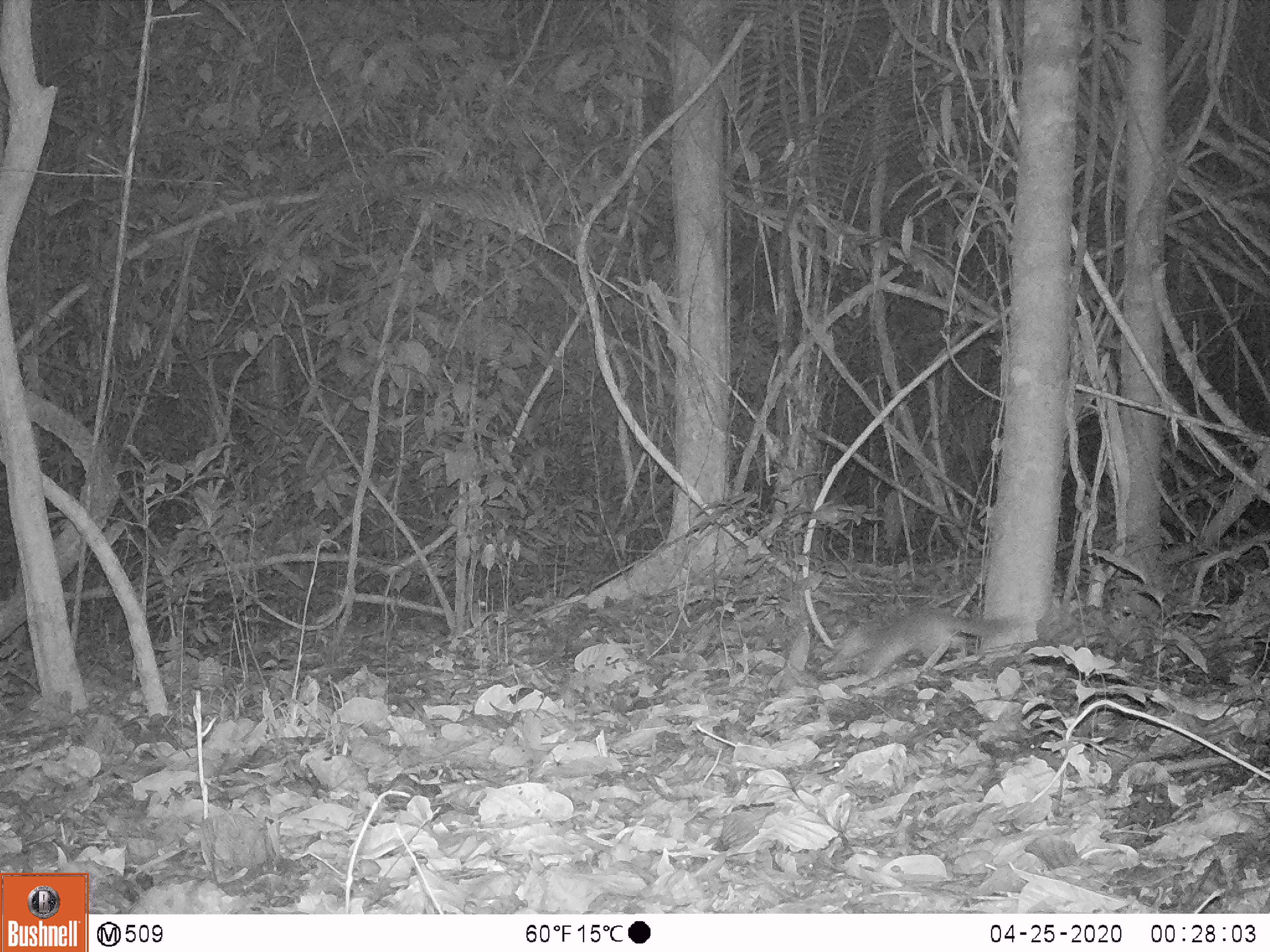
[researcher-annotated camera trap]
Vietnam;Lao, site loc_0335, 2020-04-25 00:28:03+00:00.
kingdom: Animalia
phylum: Chordata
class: Mammalia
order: Carnivora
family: Mustelidae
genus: Melogale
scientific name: Melogale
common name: ferret badger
Ferret badger (Melogale). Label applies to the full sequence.